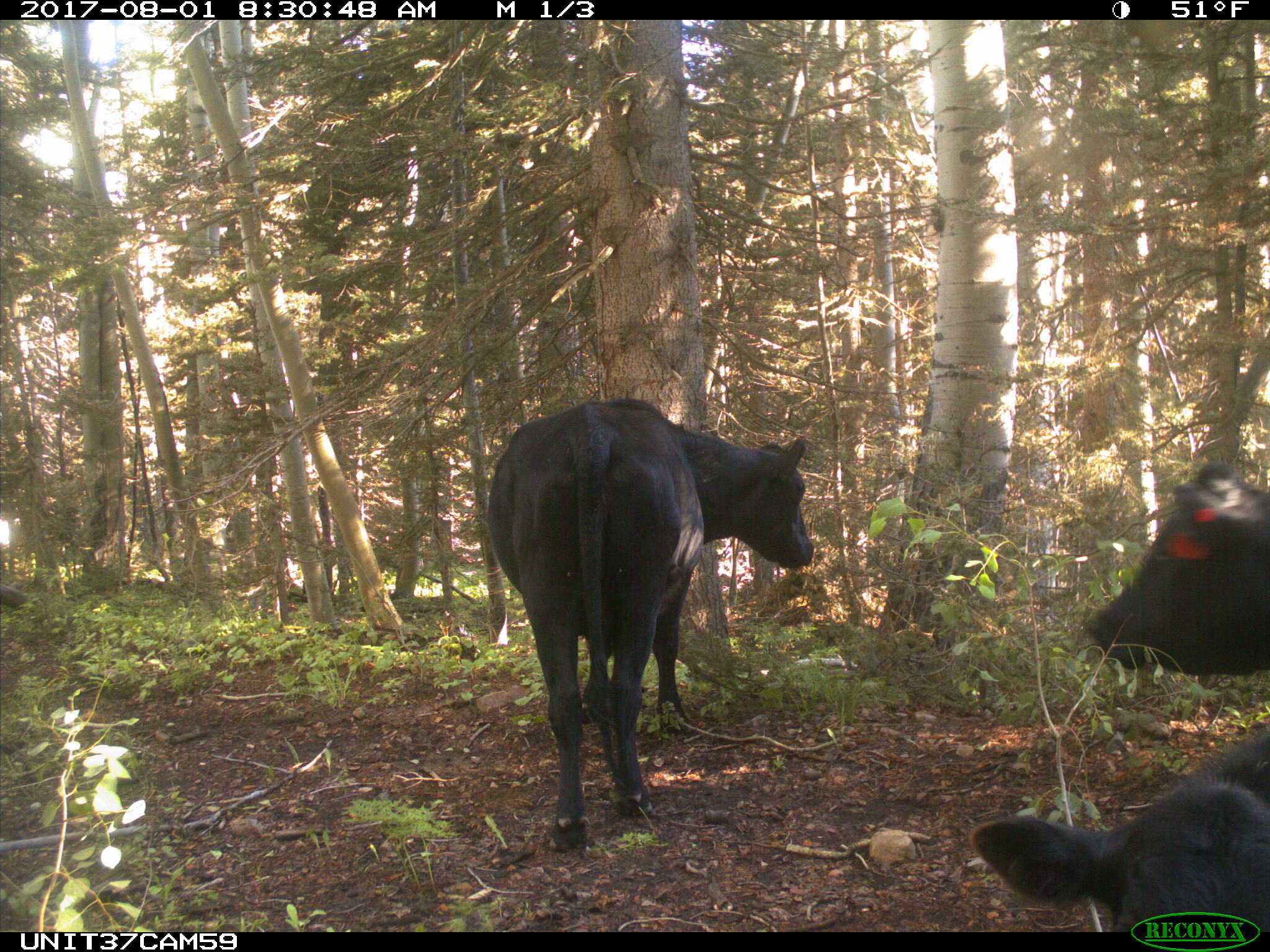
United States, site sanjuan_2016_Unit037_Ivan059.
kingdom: Animalia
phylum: Chordata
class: Mammalia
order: Artiodactyla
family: Bovidae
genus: Bos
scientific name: Bos taurus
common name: domestic cow